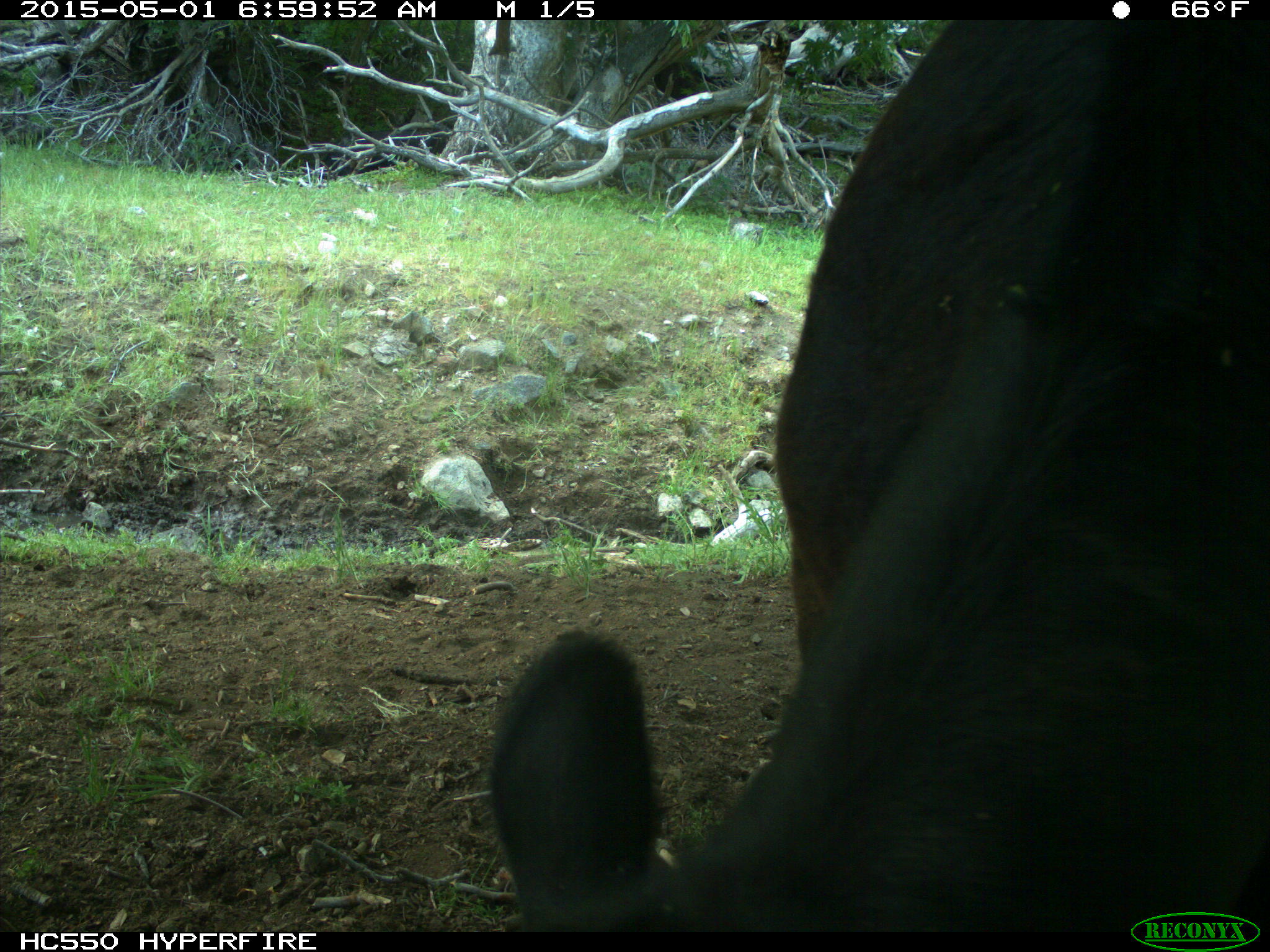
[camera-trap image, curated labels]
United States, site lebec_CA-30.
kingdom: Animalia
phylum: Chordata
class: Mammalia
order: Artiodactyla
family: Bovidae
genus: Bos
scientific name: Bos taurus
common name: domestic cow